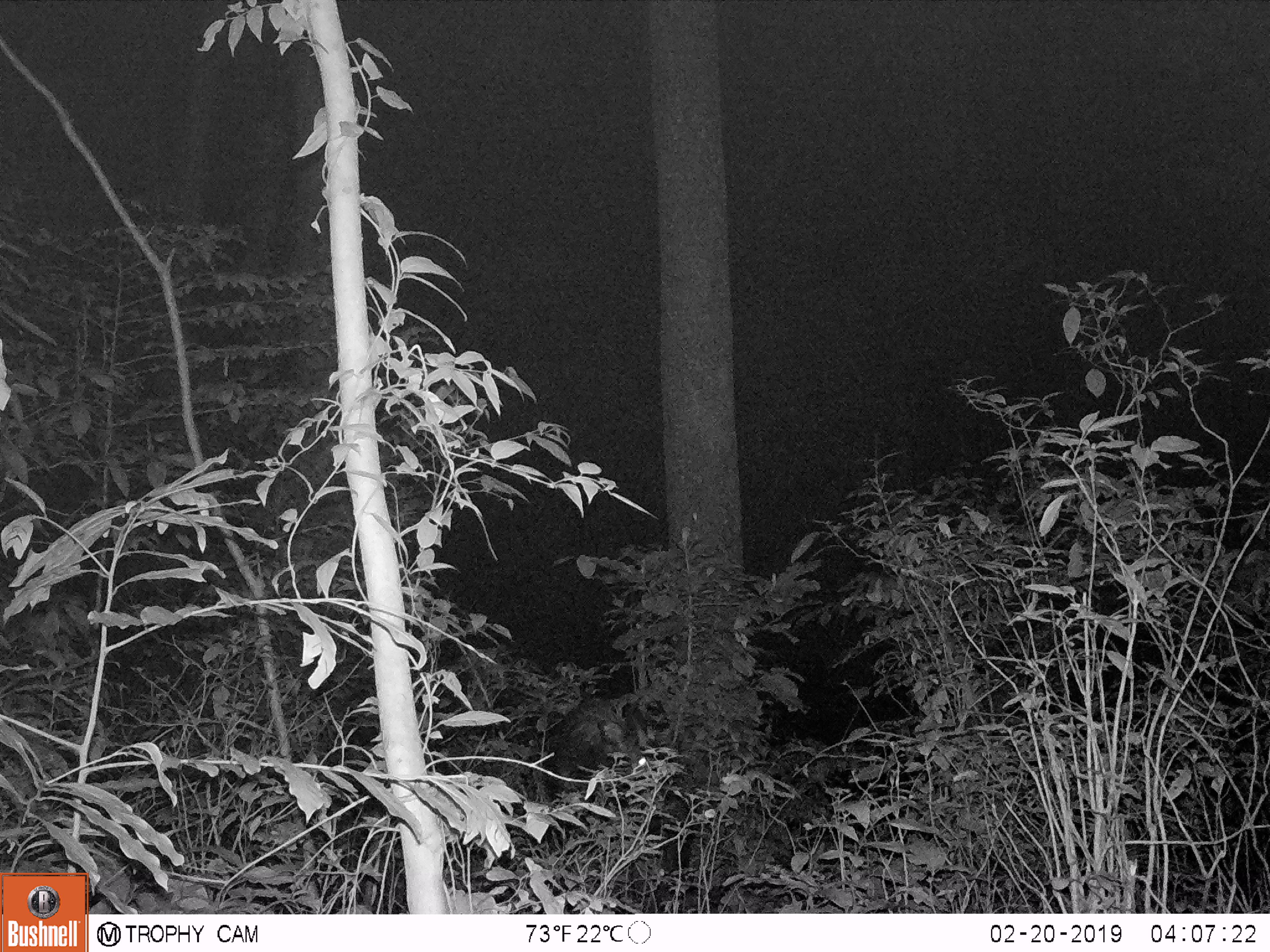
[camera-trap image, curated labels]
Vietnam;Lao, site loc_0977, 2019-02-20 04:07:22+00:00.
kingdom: Animalia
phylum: Chordata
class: Mammalia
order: Artiodactyla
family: Bovidae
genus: Capricornis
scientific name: Capricornis sumatraensis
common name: chinese serow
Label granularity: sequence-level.